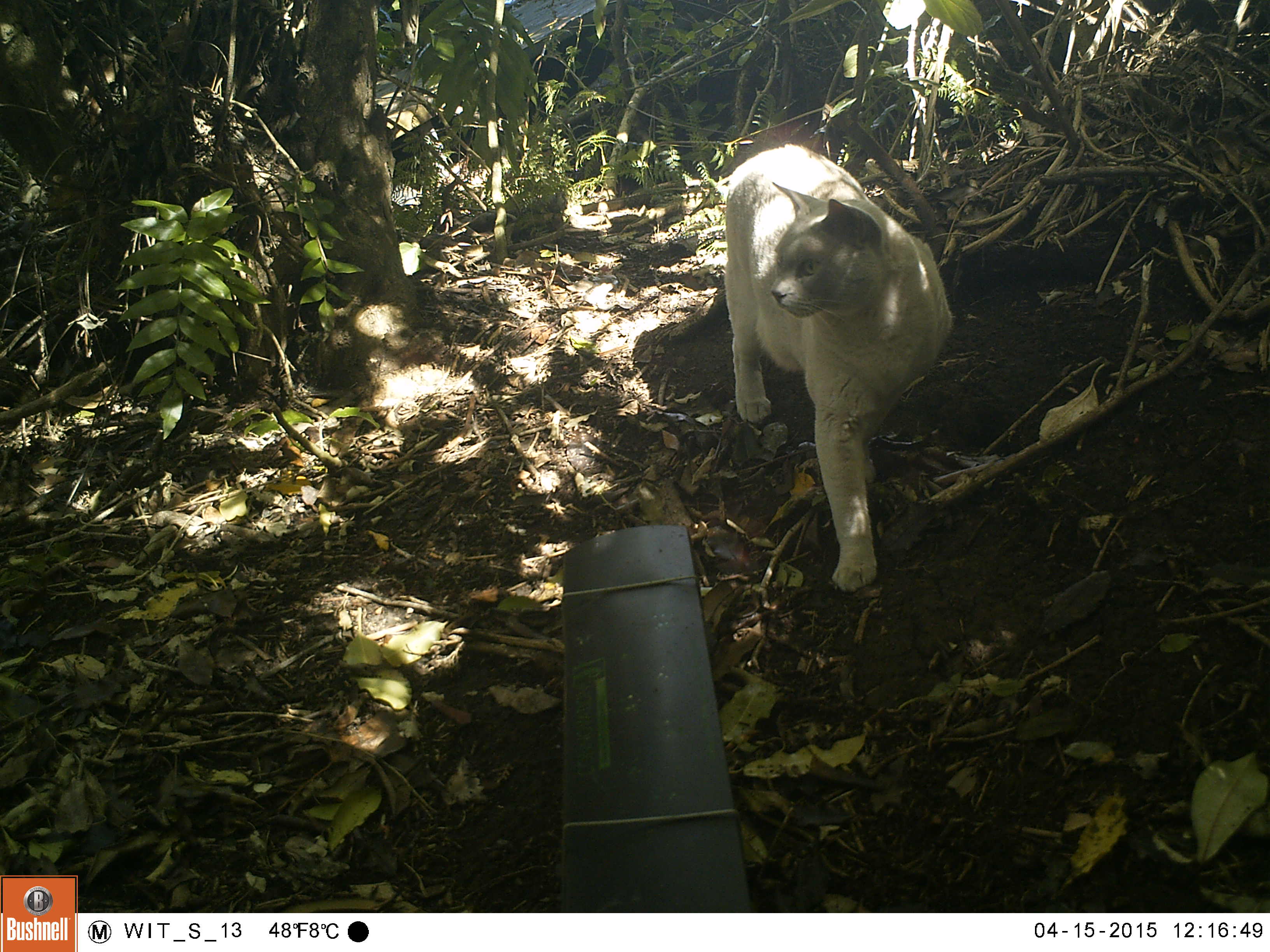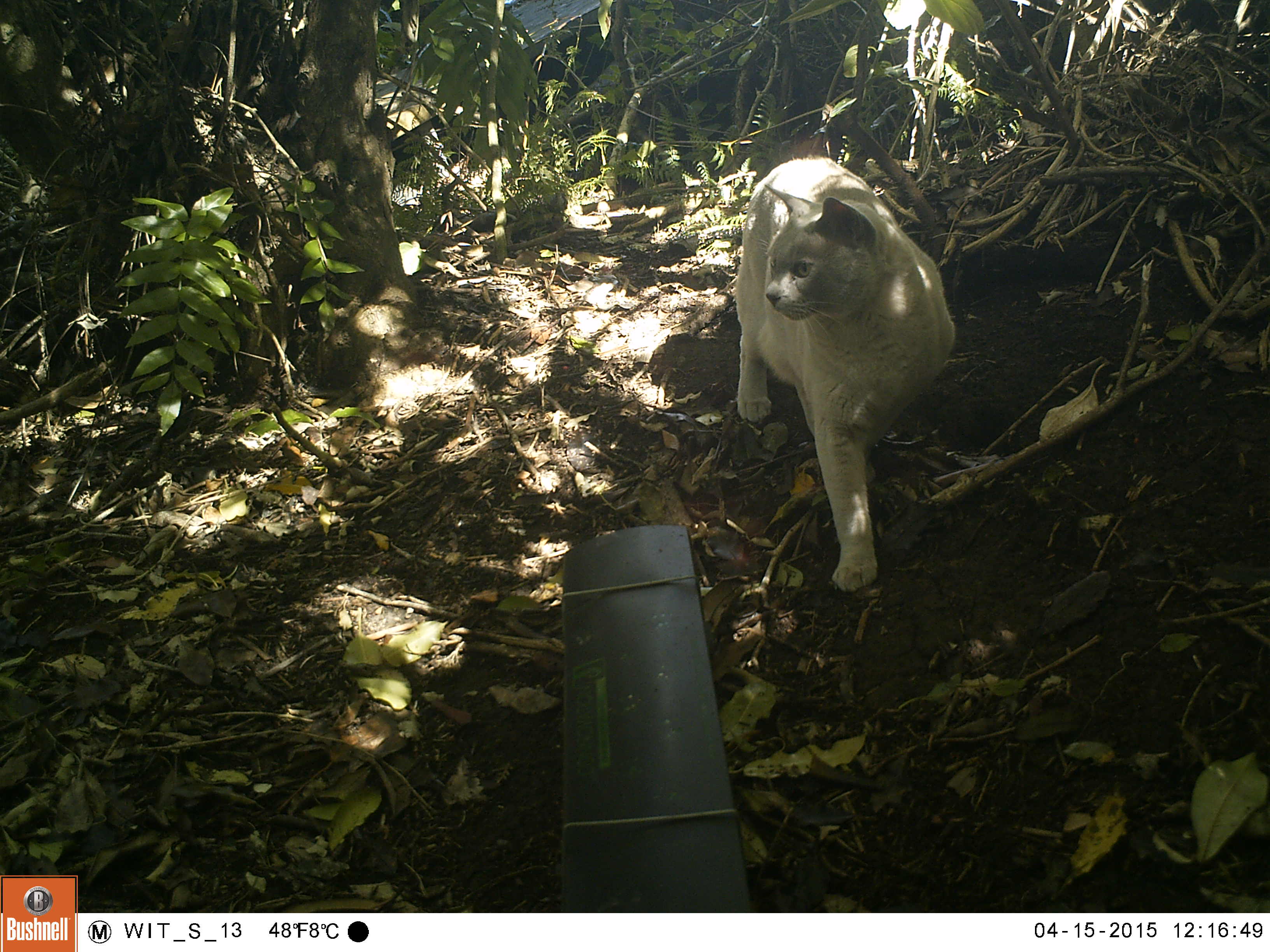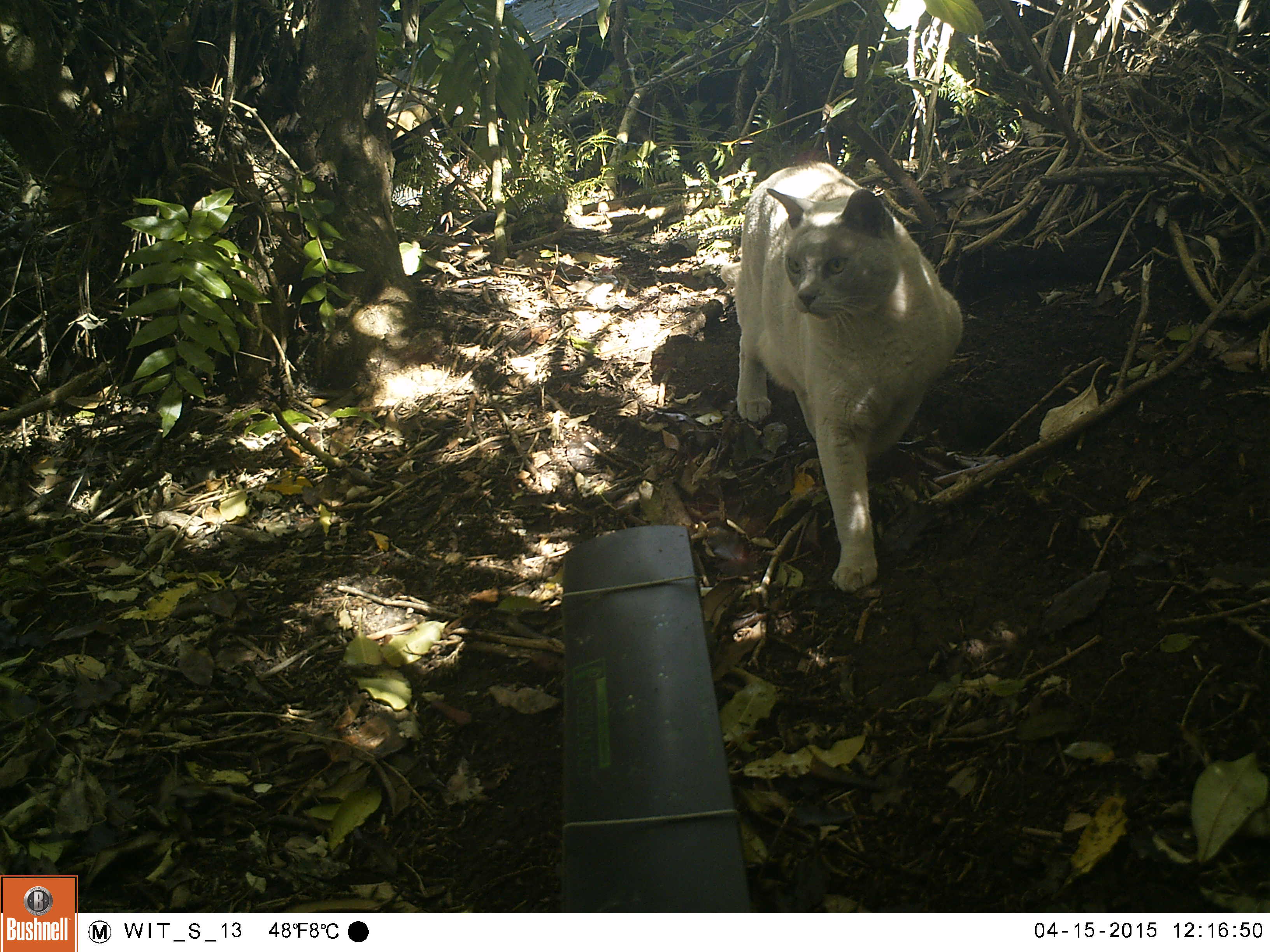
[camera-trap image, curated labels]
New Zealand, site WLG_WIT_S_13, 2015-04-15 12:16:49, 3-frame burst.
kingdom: Animalia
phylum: Chordata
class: Mammalia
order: Carnivora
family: Felidae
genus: Felis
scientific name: Felis catus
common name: domestic cat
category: cat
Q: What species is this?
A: Cat (domestic cat) (Felis catus).